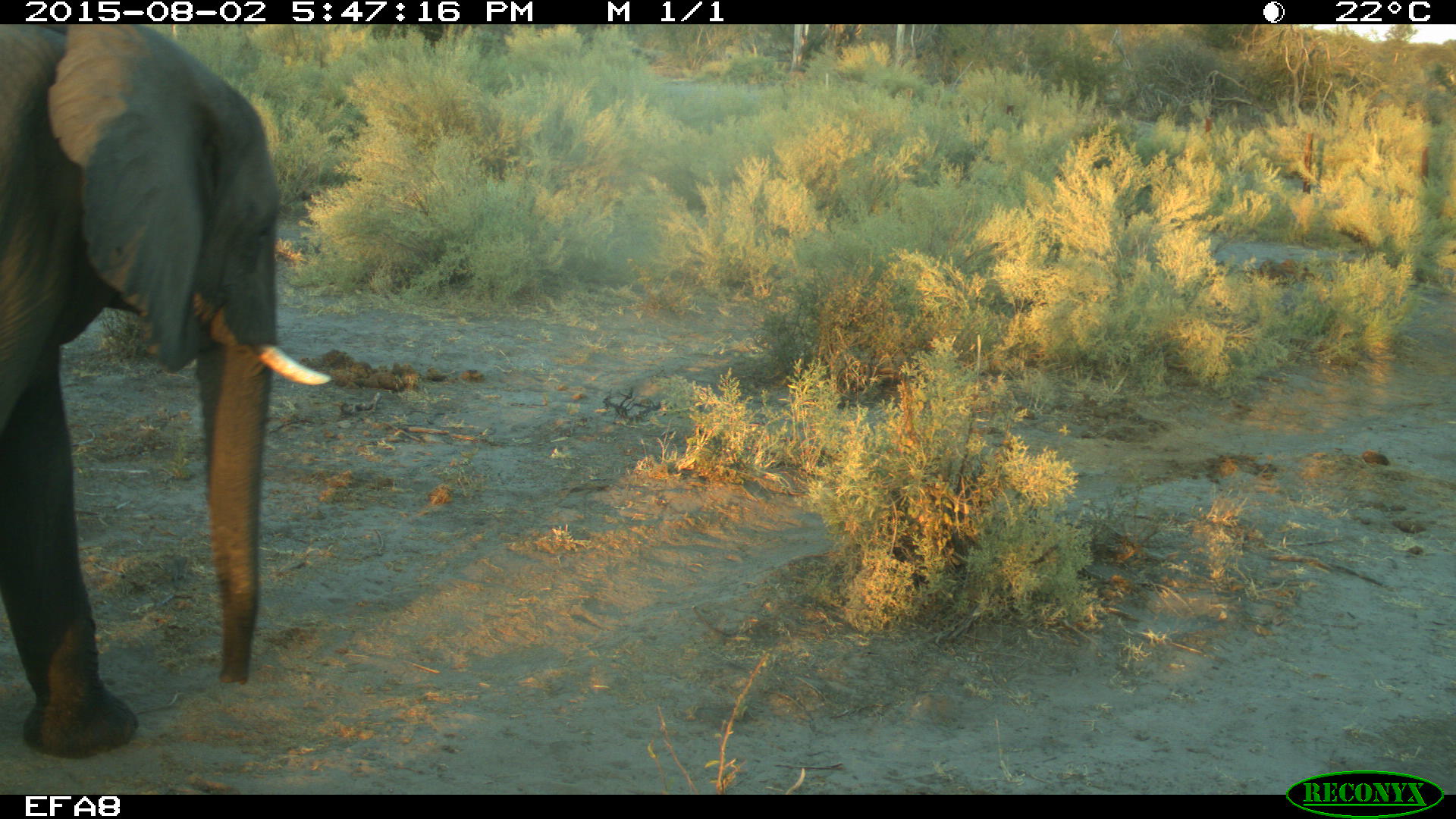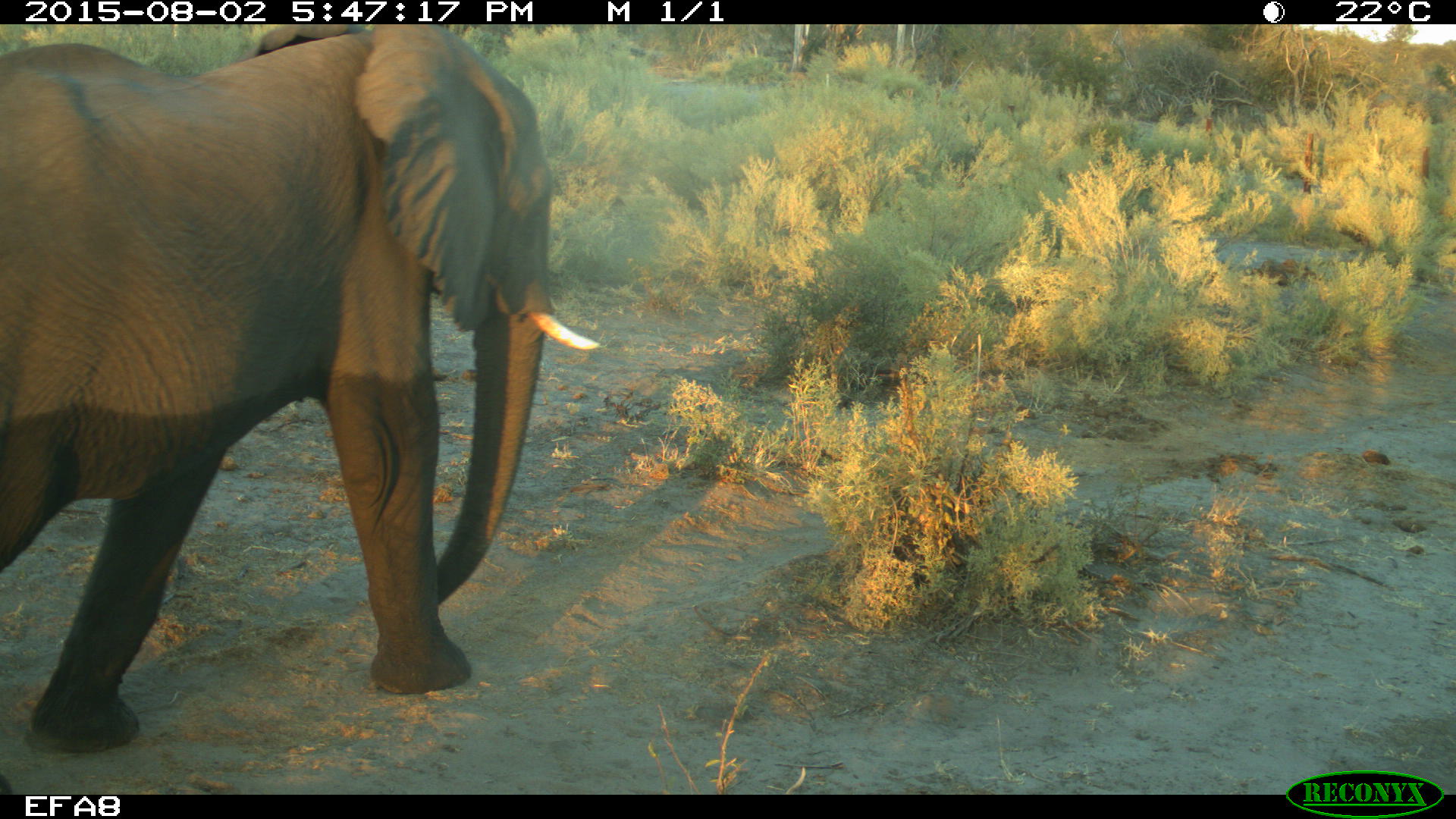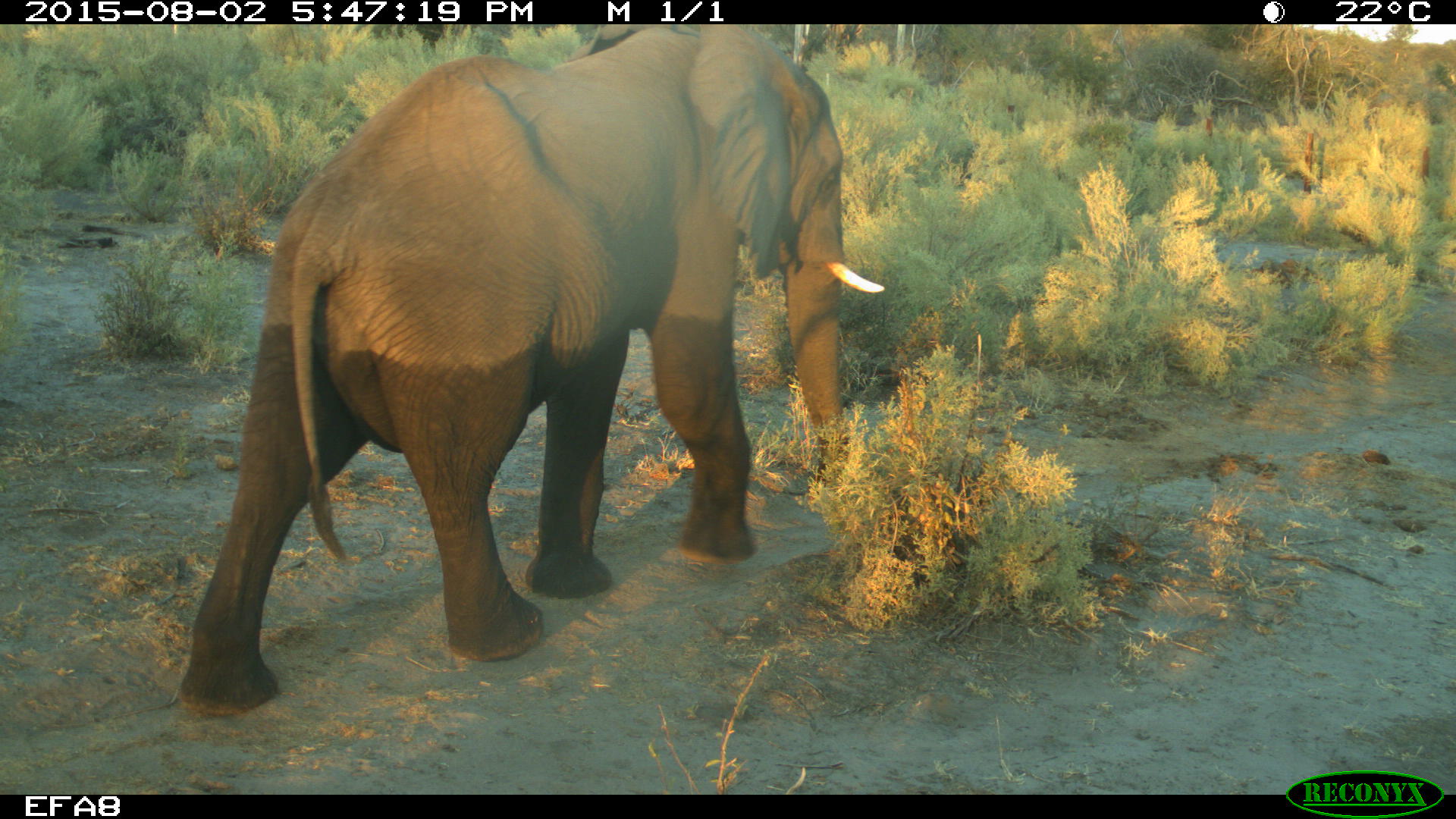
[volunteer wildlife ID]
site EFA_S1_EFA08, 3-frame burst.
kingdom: Animalia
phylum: Chordata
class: Mammalia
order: Proboscidea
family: Elephantidae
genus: Loxodonta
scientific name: Loxodonta africana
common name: african bush elephant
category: elephant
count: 1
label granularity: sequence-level